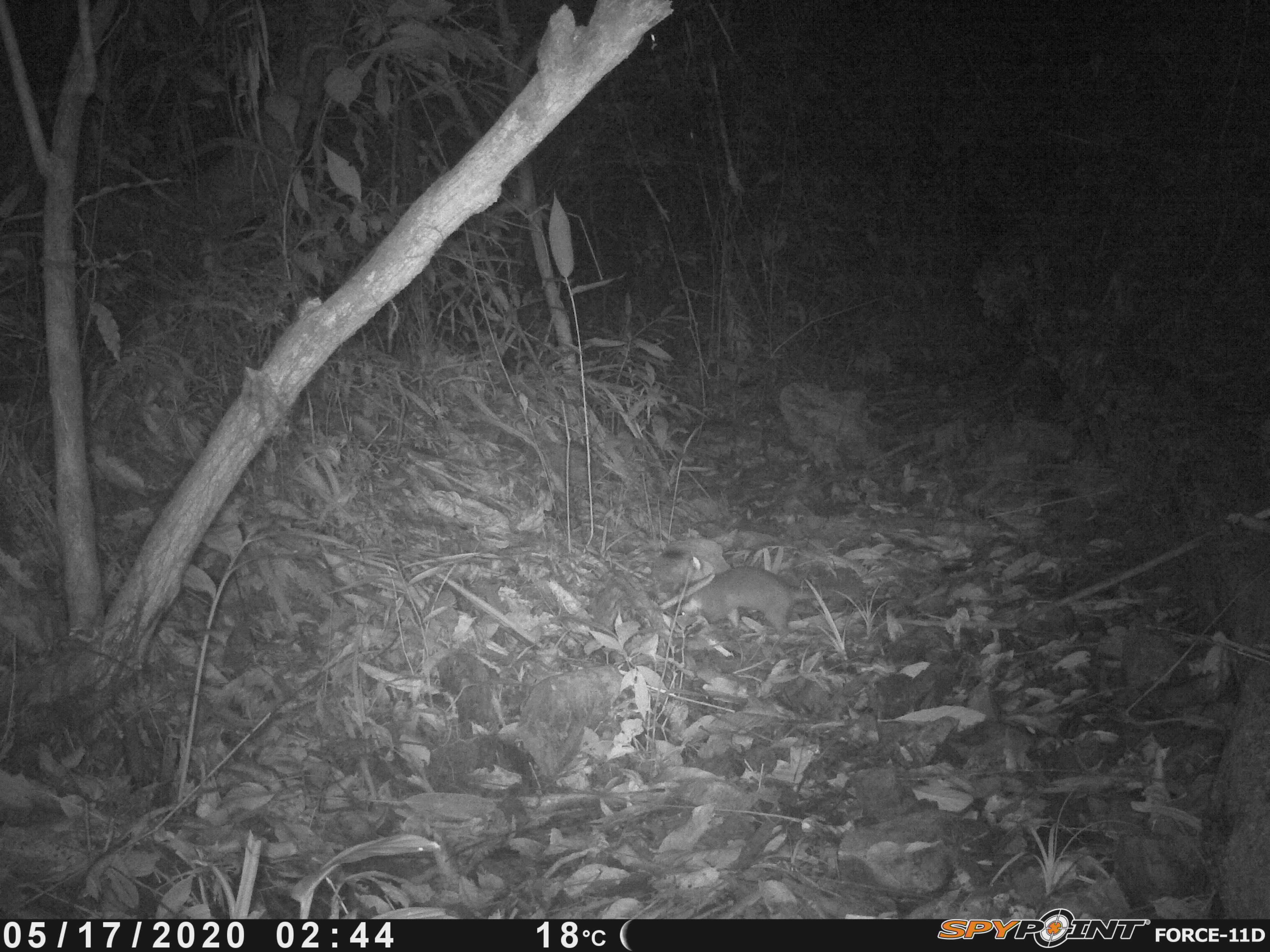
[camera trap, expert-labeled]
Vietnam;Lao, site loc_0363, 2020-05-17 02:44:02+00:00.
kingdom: Animalia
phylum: Chordata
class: Mammalia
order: Carnivora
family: Mustelidae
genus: Melogale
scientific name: Melogale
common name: ferret badger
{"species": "ferret badger (Melogale)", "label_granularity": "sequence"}